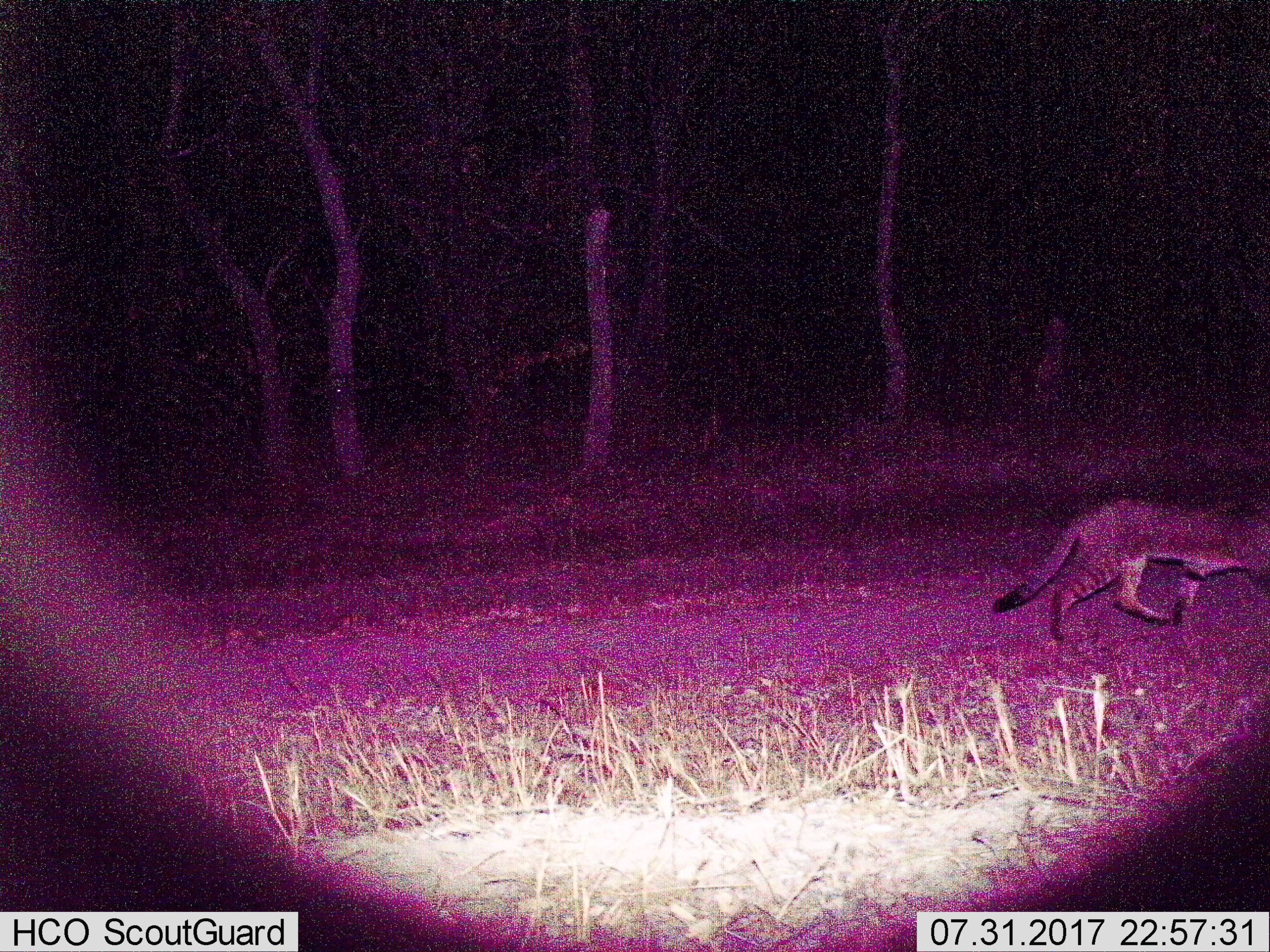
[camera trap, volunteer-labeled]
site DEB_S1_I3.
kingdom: Animalia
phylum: Chordata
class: Mammalia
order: Carnivora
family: Felidae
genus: Felis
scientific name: Felis lybica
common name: african wild cat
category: africanwildcat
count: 1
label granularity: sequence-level